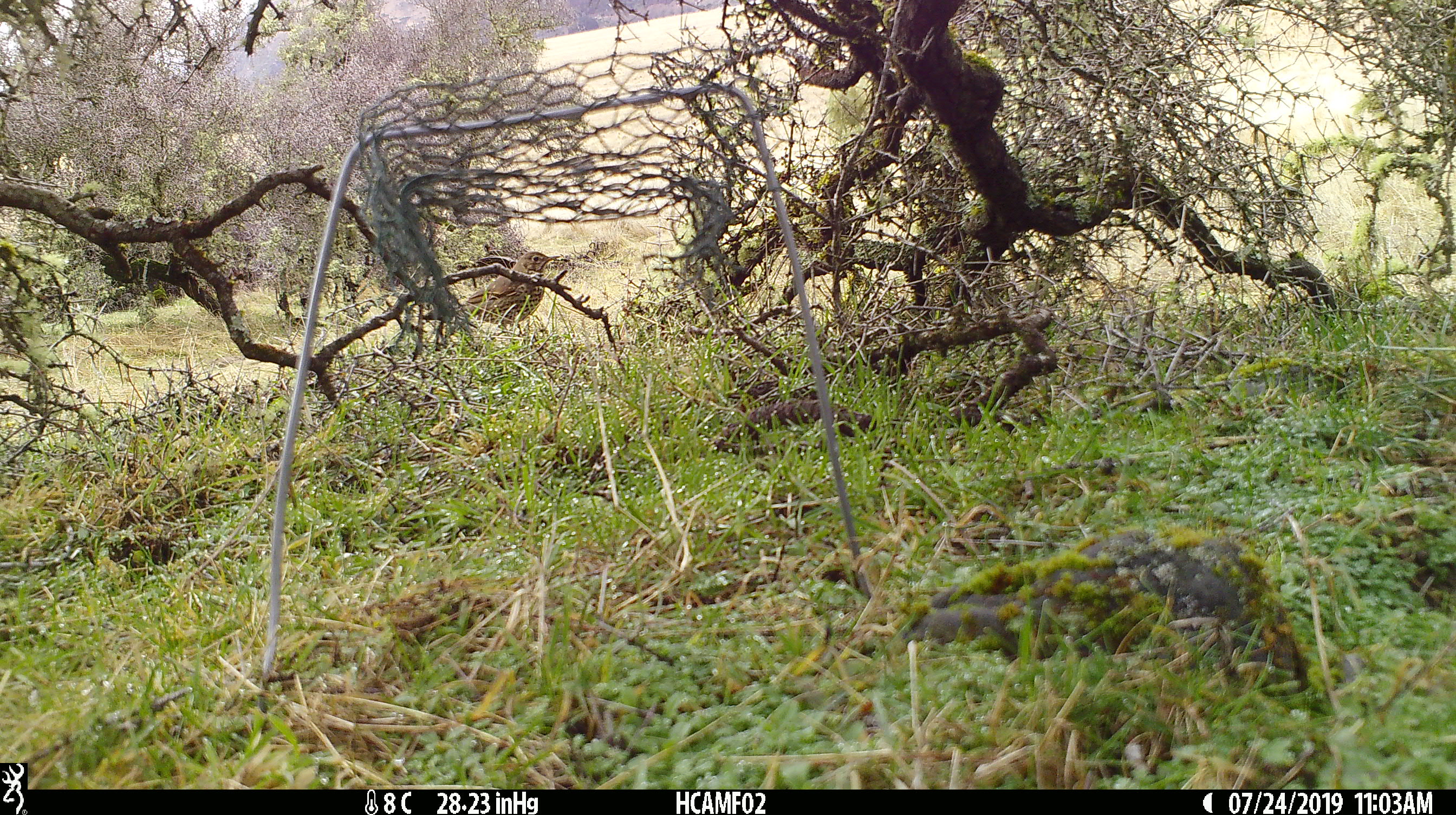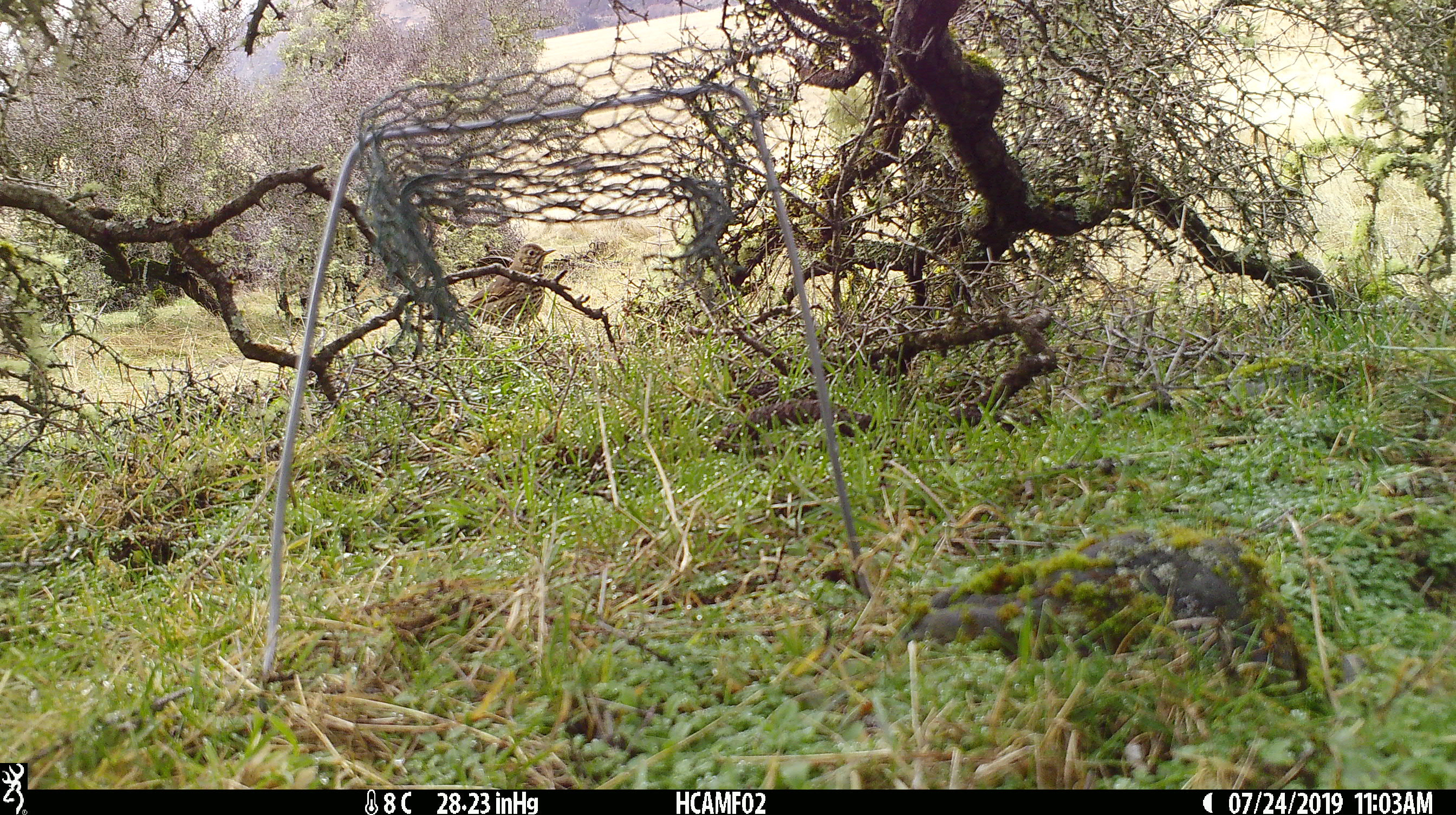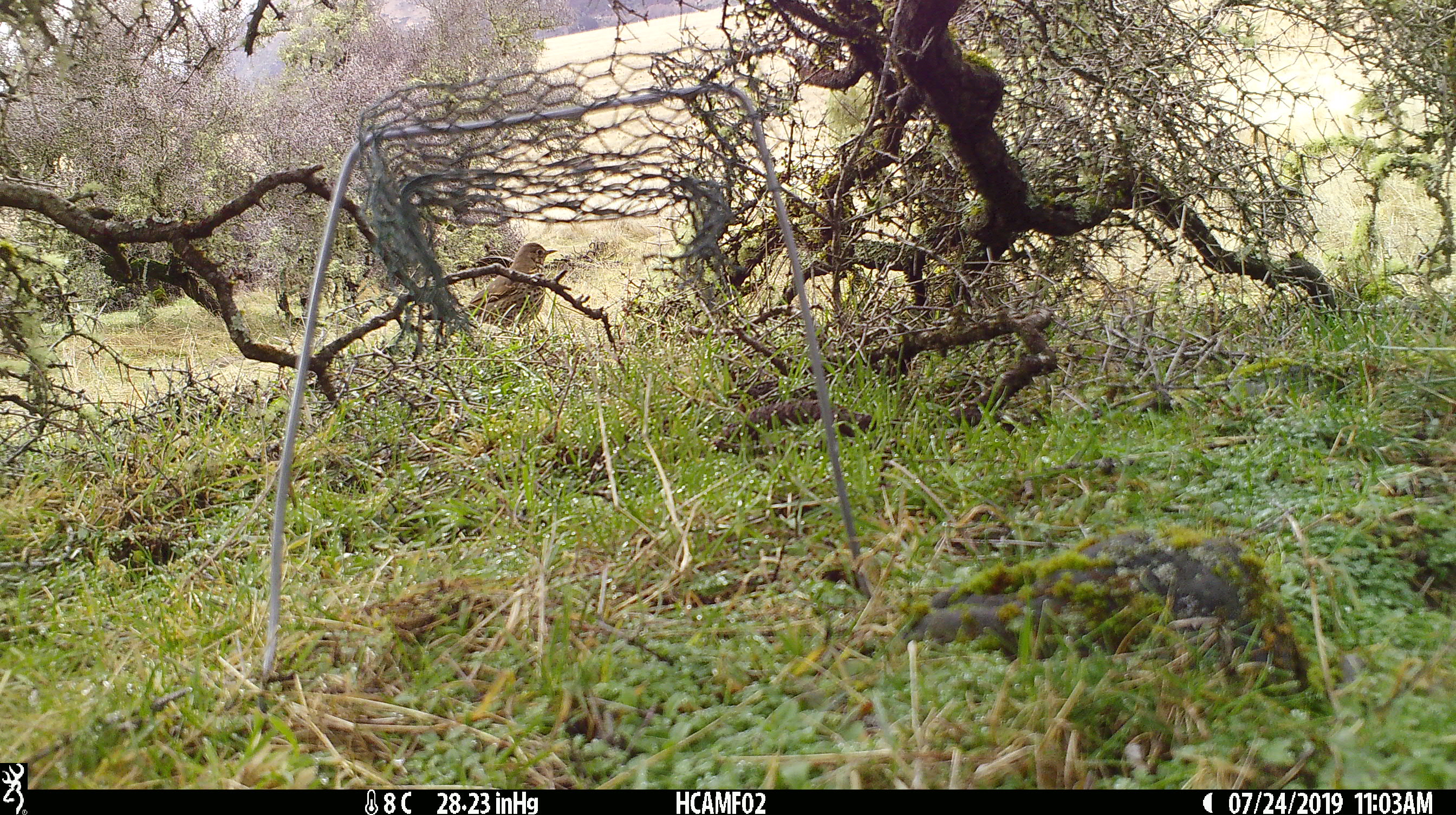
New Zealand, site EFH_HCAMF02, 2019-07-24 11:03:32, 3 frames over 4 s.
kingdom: Animalia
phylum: Chordata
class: Aves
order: Passeriformes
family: Turdidae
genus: Turdus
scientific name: Turdus philomelos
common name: song thrush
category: thrush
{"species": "thrush (song thrush) (Turdus philomelos)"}